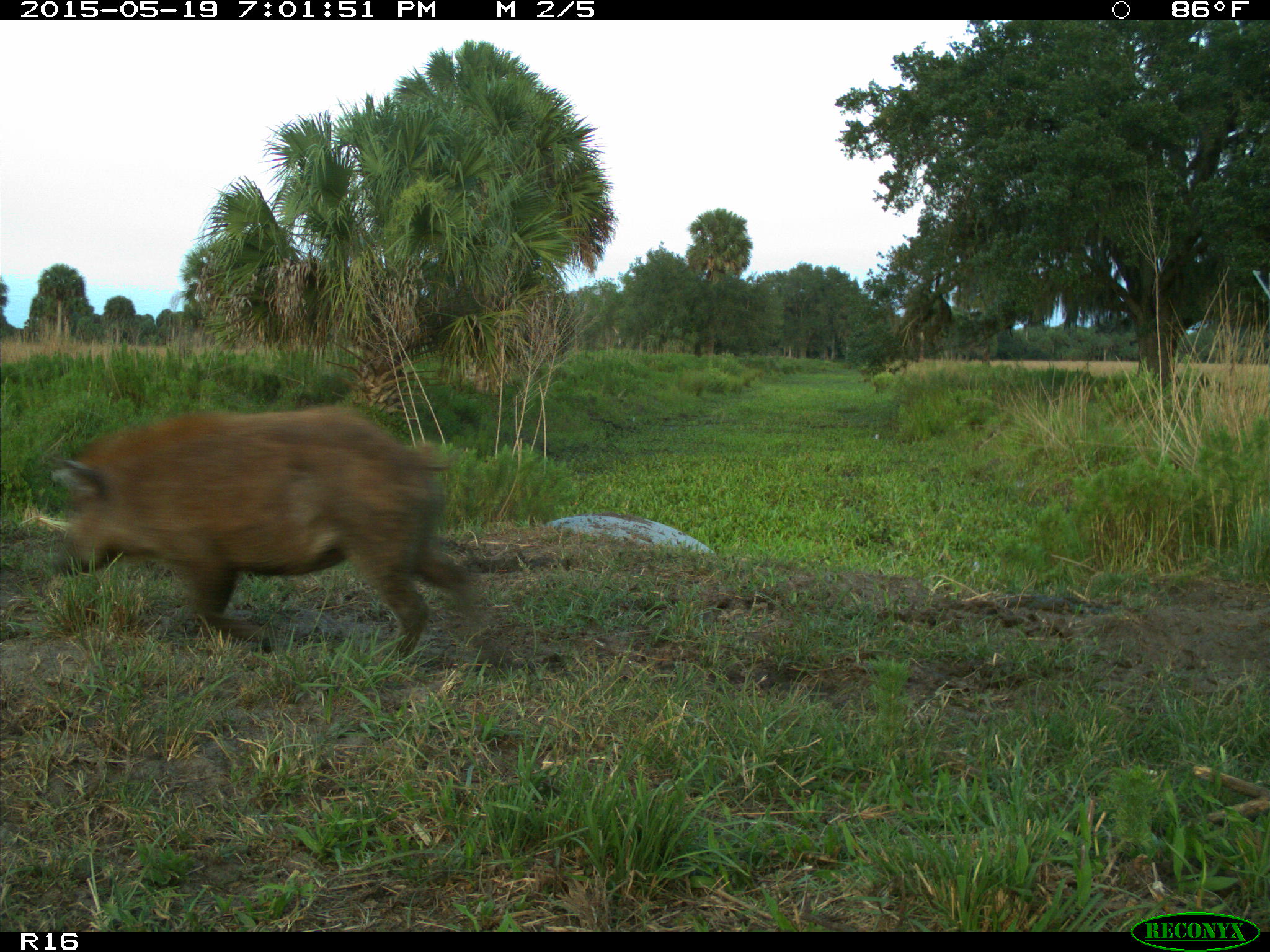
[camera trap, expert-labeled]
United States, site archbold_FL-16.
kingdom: Animalia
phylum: Chordata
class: Mammalia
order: Artiodactyla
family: Suidae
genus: Sus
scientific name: Sus scrofa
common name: wild boar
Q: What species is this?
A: Sus scrofa (wild boar).